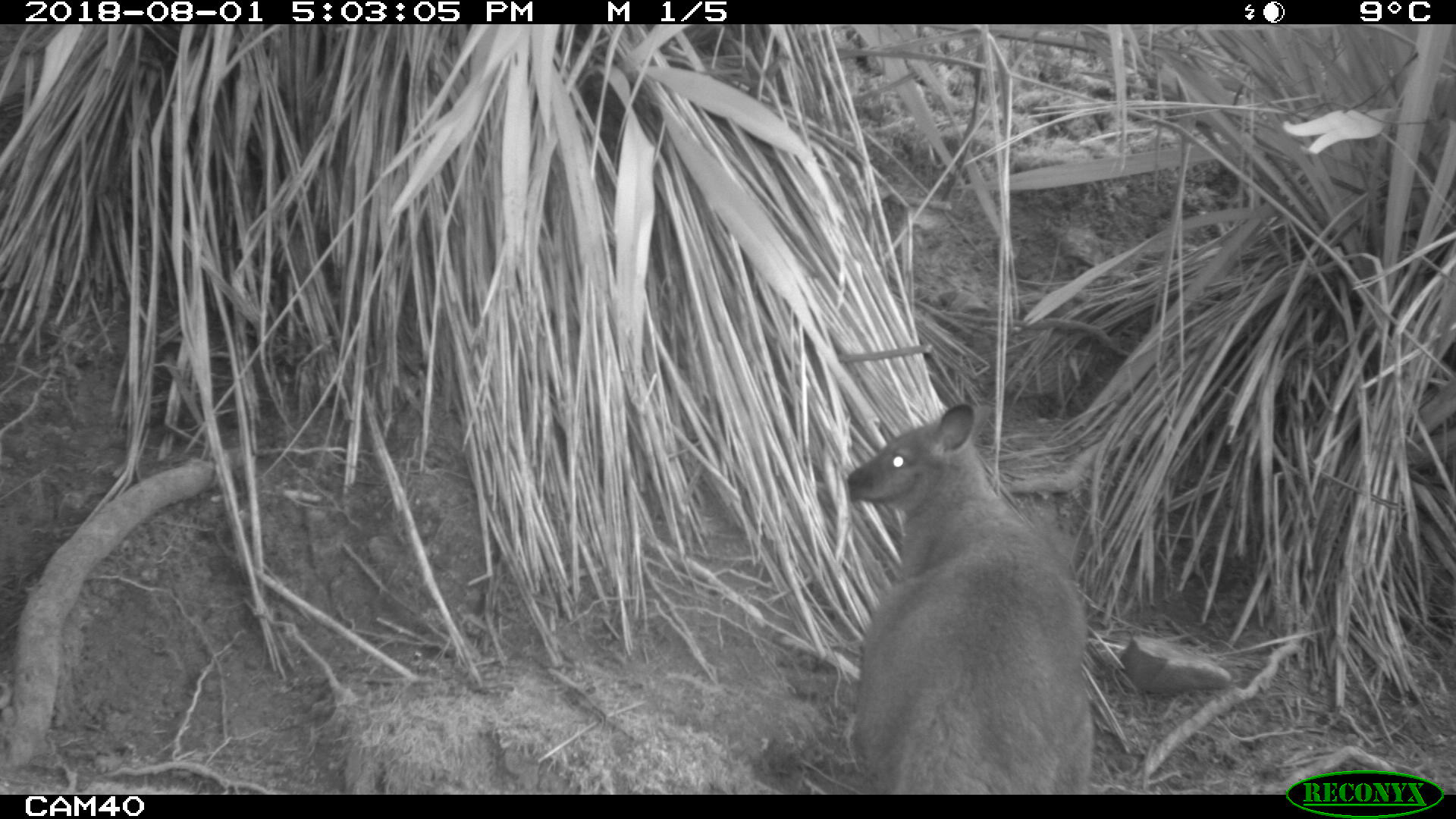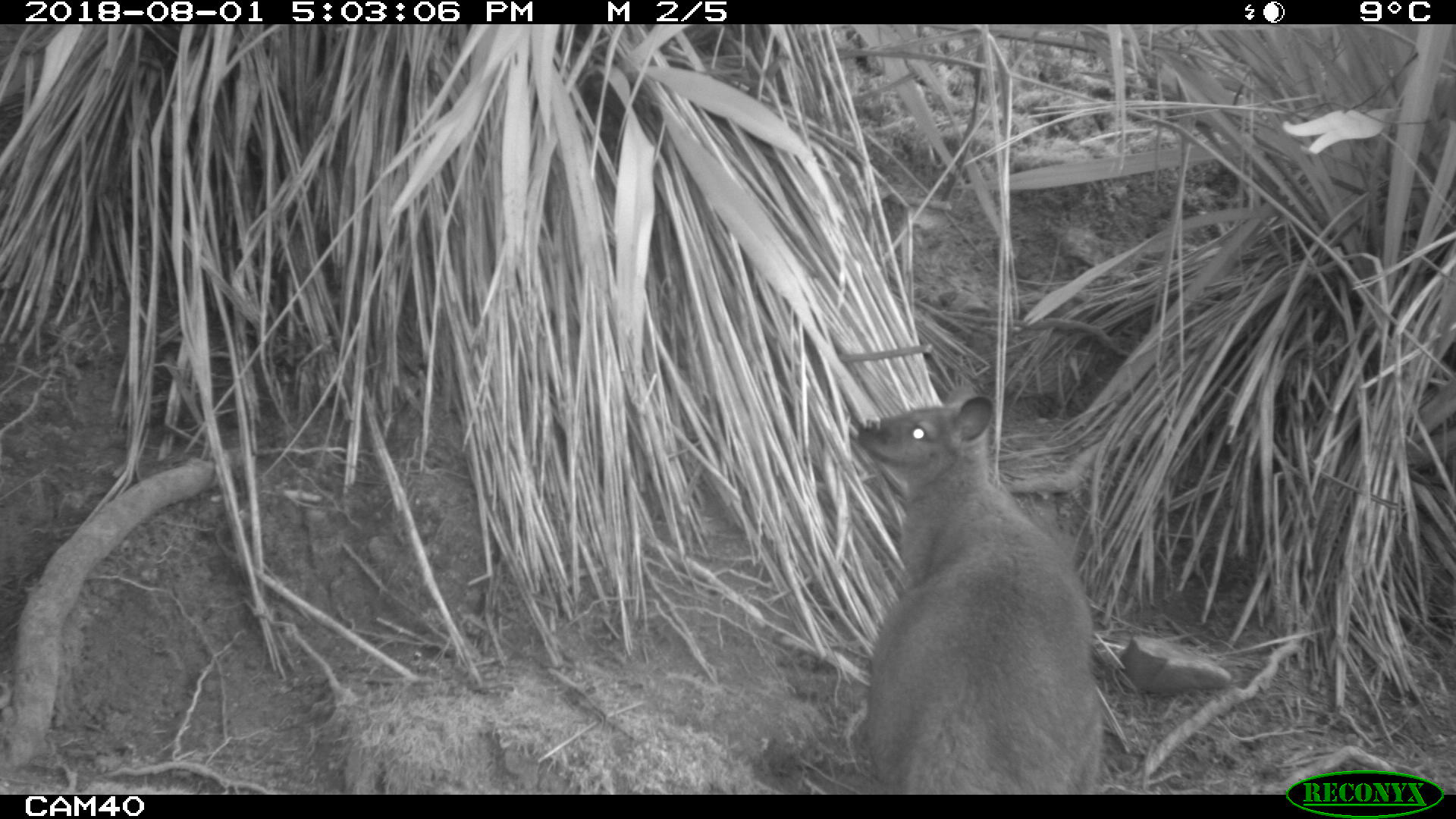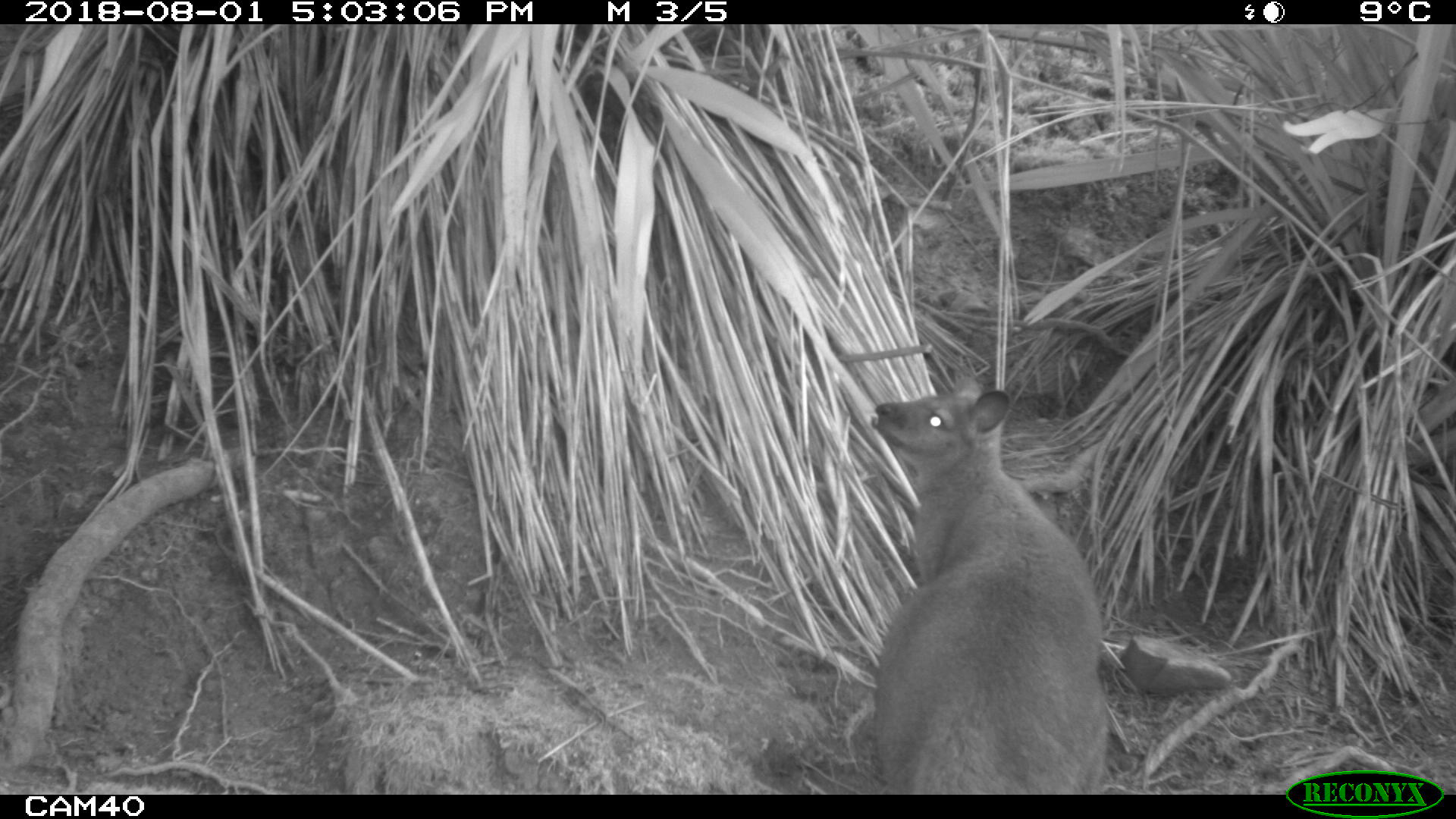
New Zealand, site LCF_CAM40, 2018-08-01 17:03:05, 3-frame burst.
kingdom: Animalia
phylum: Chordata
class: Mammalia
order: Diprotodontia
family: Macropodidae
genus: Notamacropus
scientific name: Notamacropus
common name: wallaby